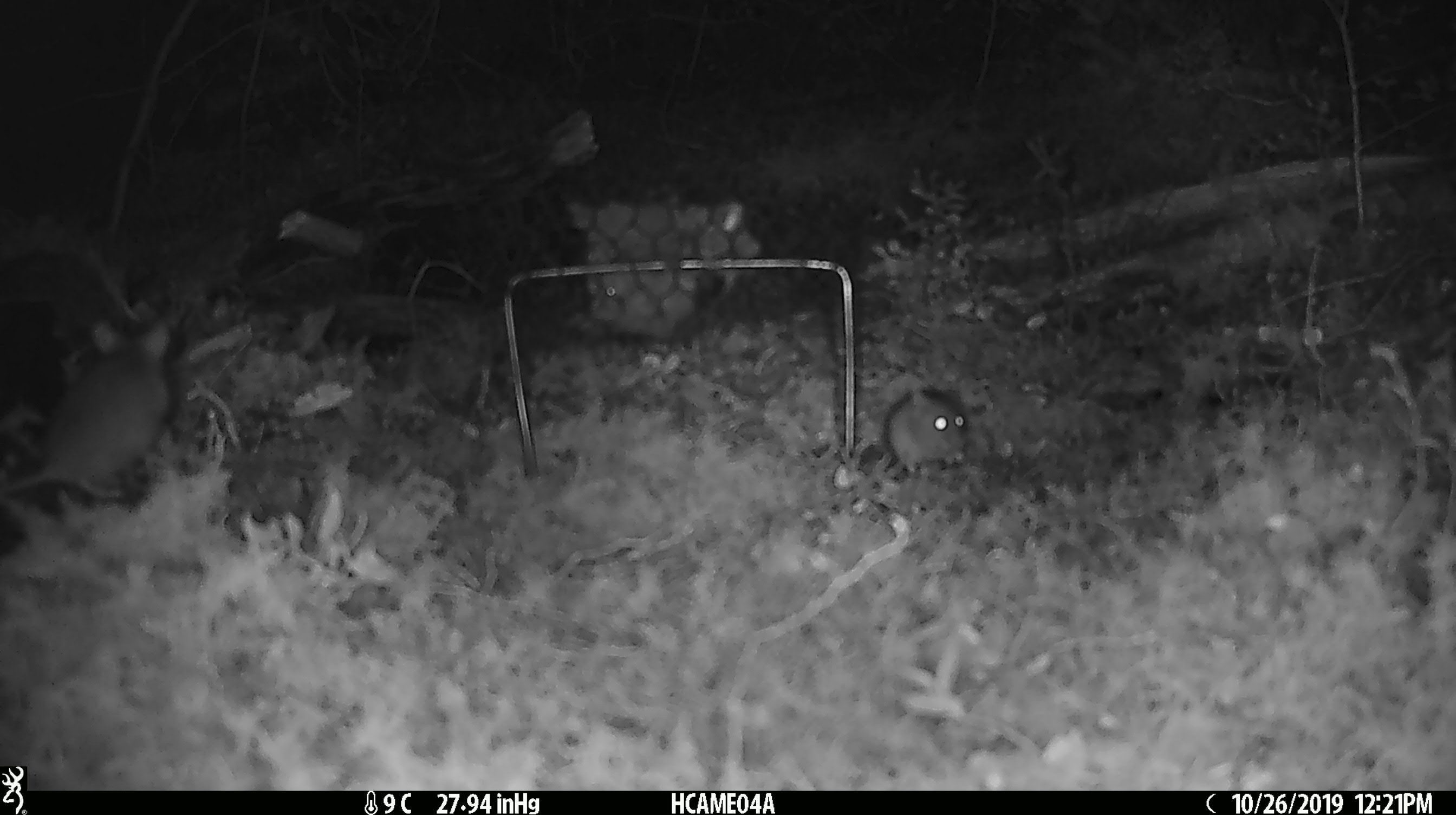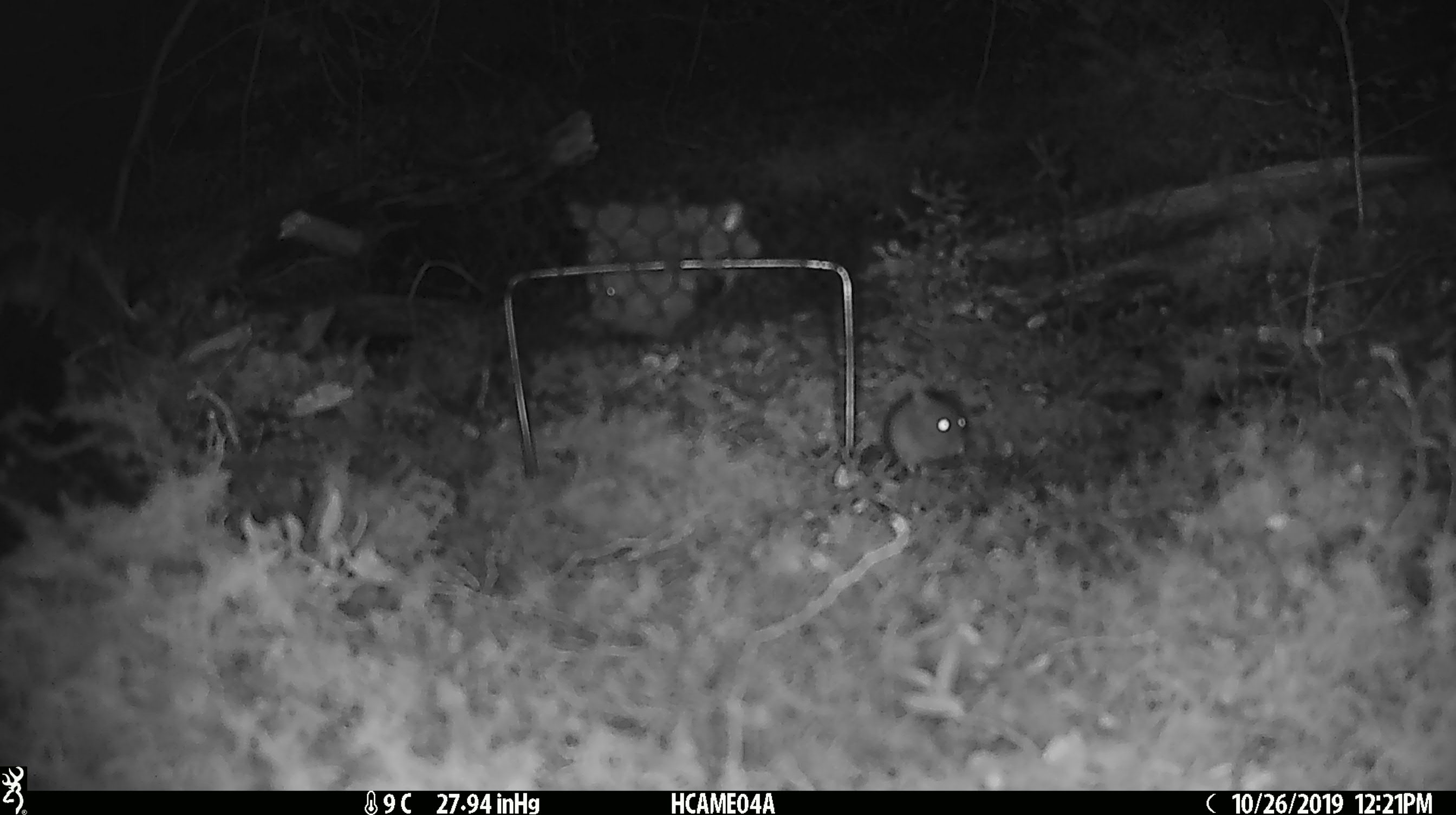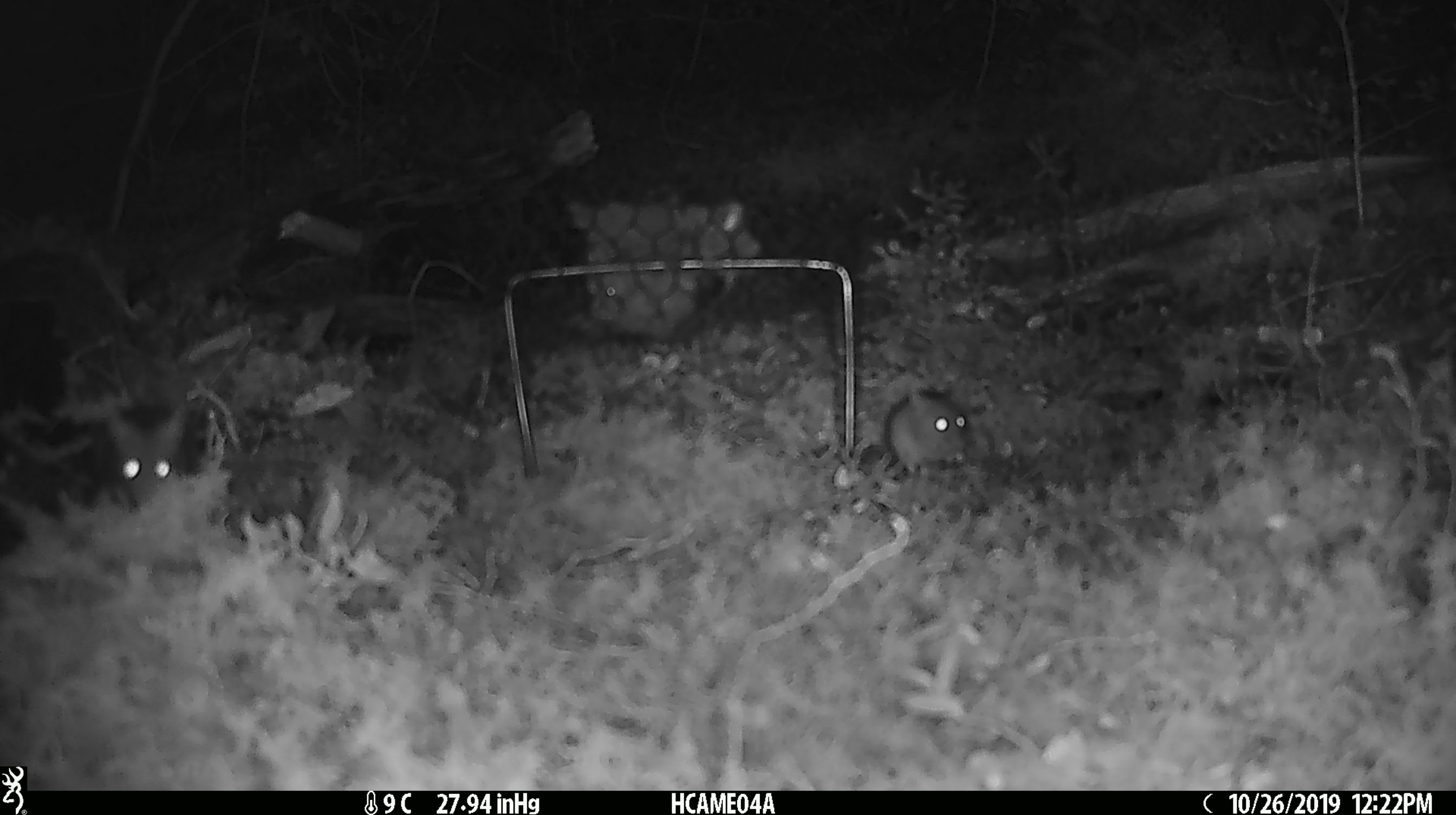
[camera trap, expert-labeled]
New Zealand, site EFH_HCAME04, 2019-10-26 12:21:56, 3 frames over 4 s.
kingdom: Animalia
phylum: Chordata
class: Mammalia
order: Rodentia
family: Muridae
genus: Mus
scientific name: Mus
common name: mouse